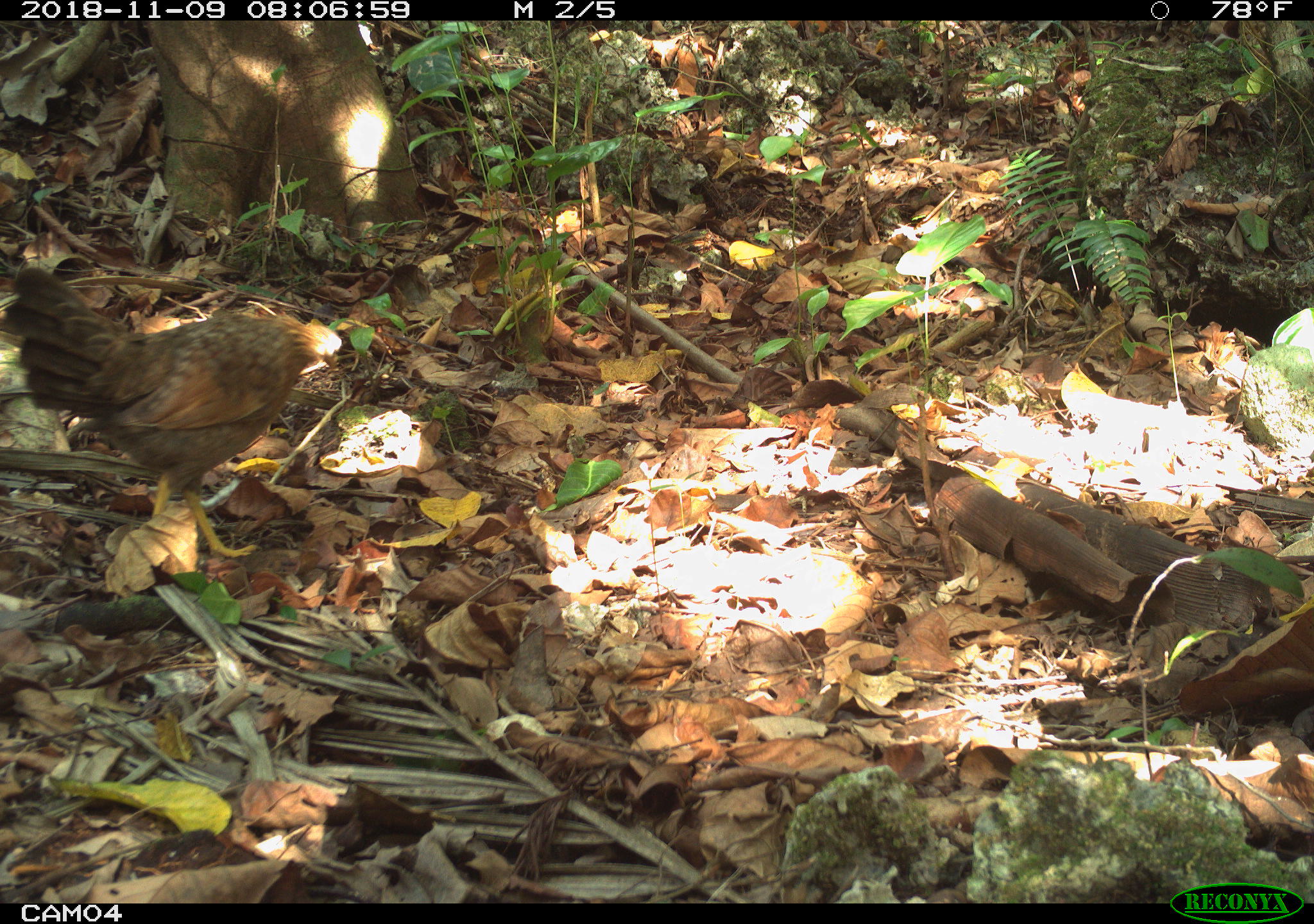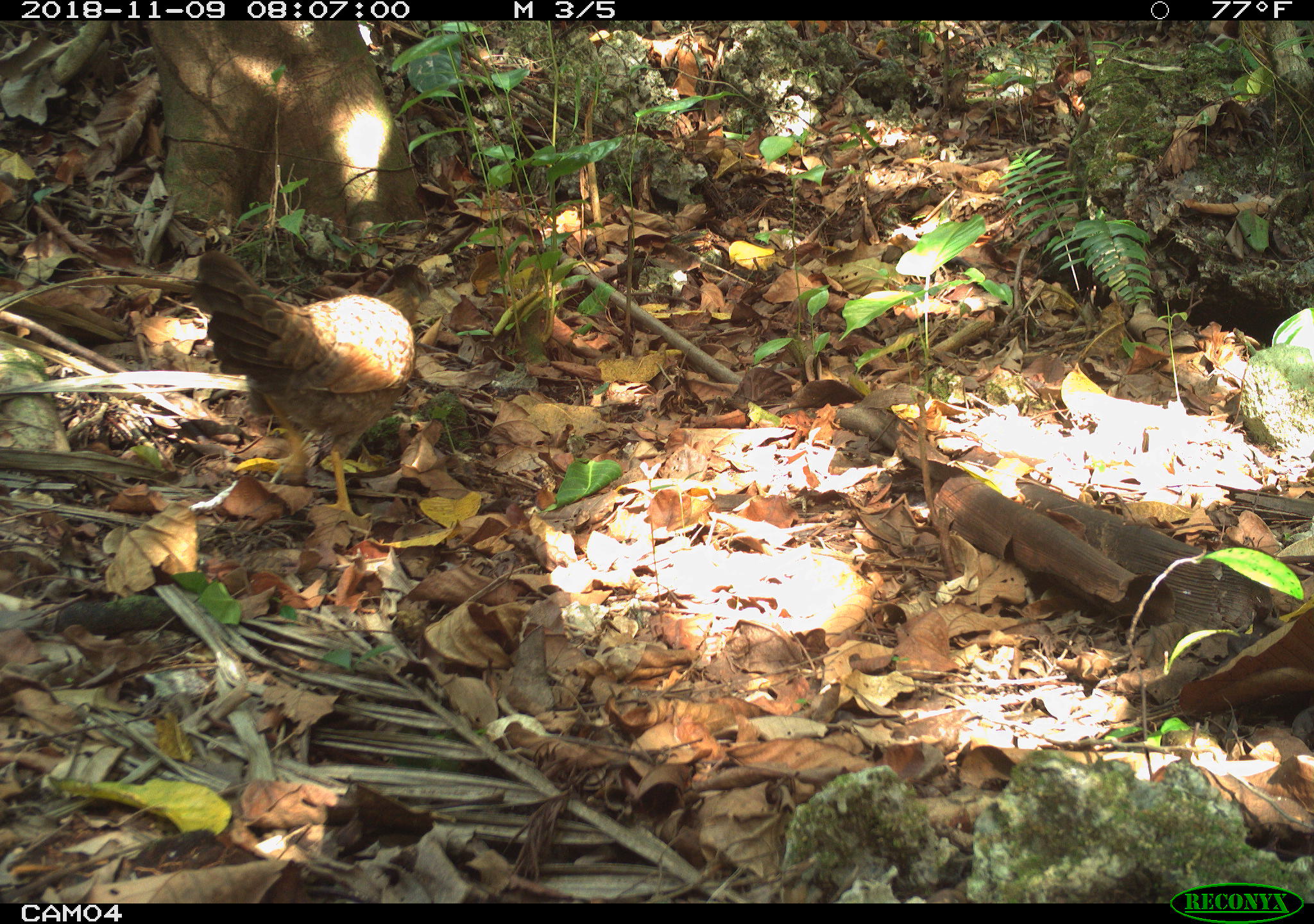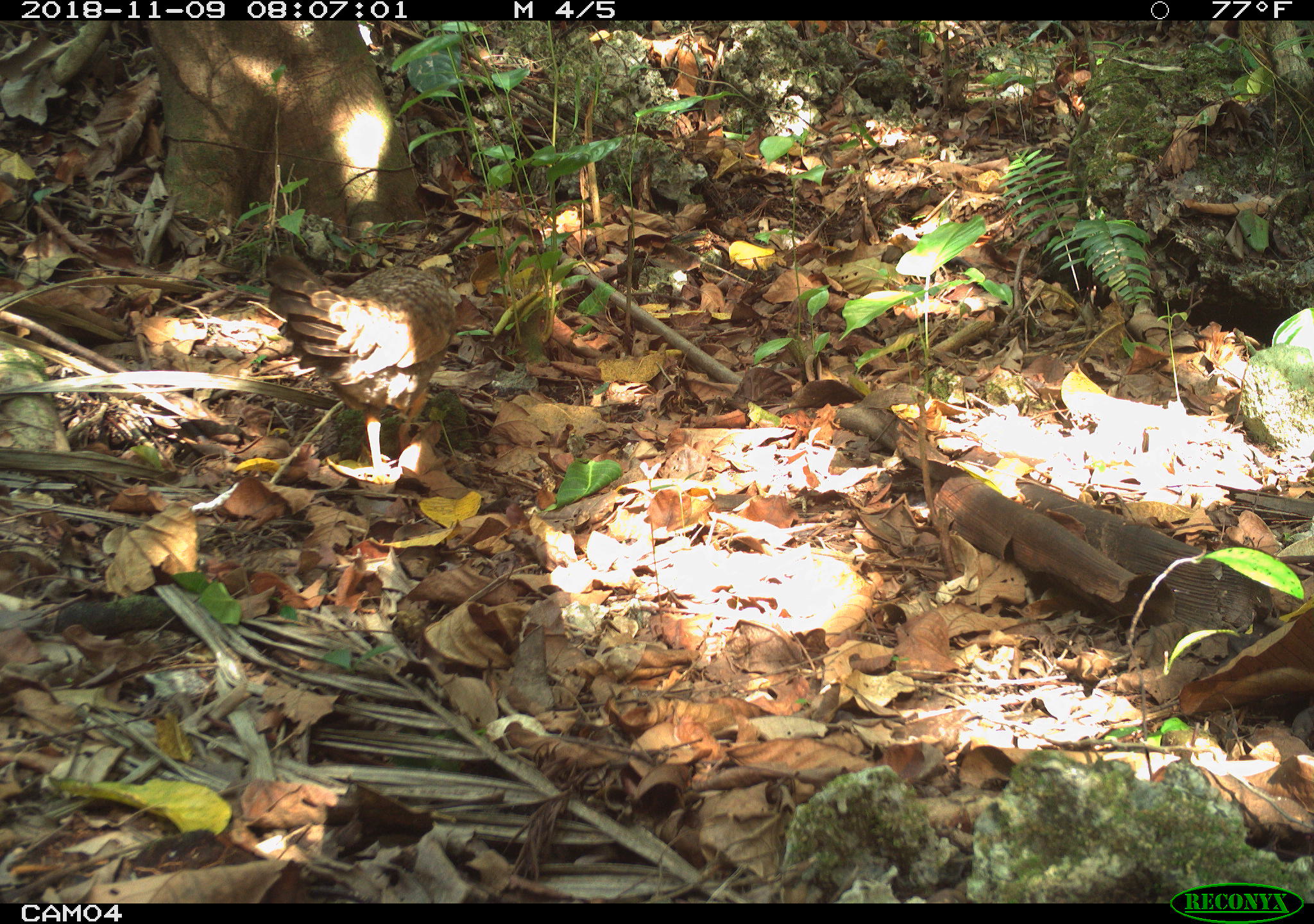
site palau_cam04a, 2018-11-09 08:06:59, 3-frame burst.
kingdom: Animalia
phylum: Chordata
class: Aves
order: Galliformes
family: Phasianidae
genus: Gallus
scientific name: Gallus gallus domesticus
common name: domestic chicken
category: chicken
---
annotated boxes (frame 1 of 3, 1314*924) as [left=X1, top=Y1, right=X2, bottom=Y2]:
chicken: [left=1, top=261, right=353, bottom=571]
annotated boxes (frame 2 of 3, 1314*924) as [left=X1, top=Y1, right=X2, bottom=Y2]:
chicken: [left=182, top=226, right=443, bottom=533]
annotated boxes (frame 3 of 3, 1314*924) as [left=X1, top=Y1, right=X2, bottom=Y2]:
chicken: [left=255, top=250, right=459, bottom=485]